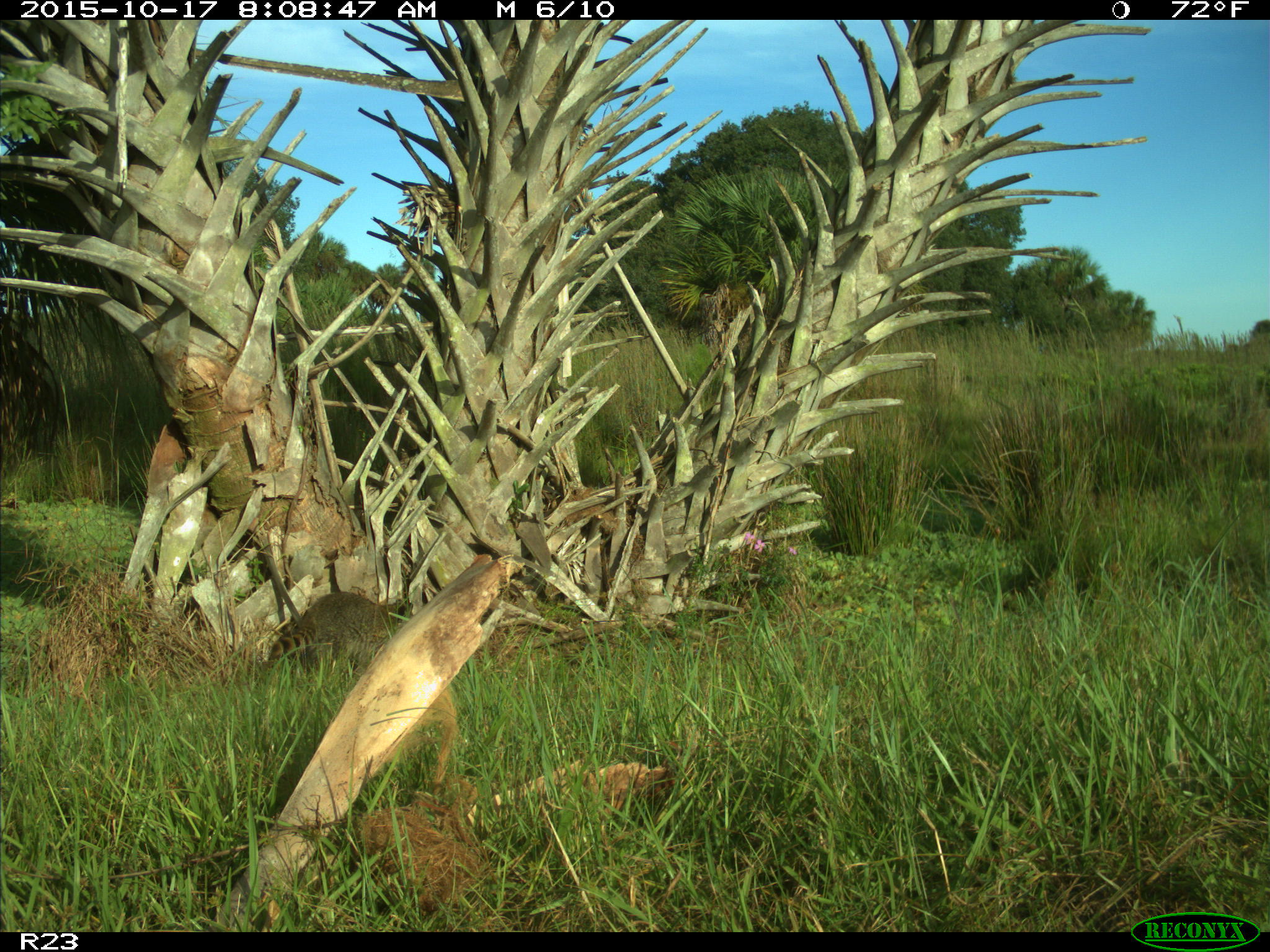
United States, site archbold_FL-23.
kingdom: Animalia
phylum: Chordata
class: Mammalia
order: Carnivora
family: Procyonidae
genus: Procyon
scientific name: Procyon lotor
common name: common raccoon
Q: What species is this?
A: Procyon lotor (common raccoon).